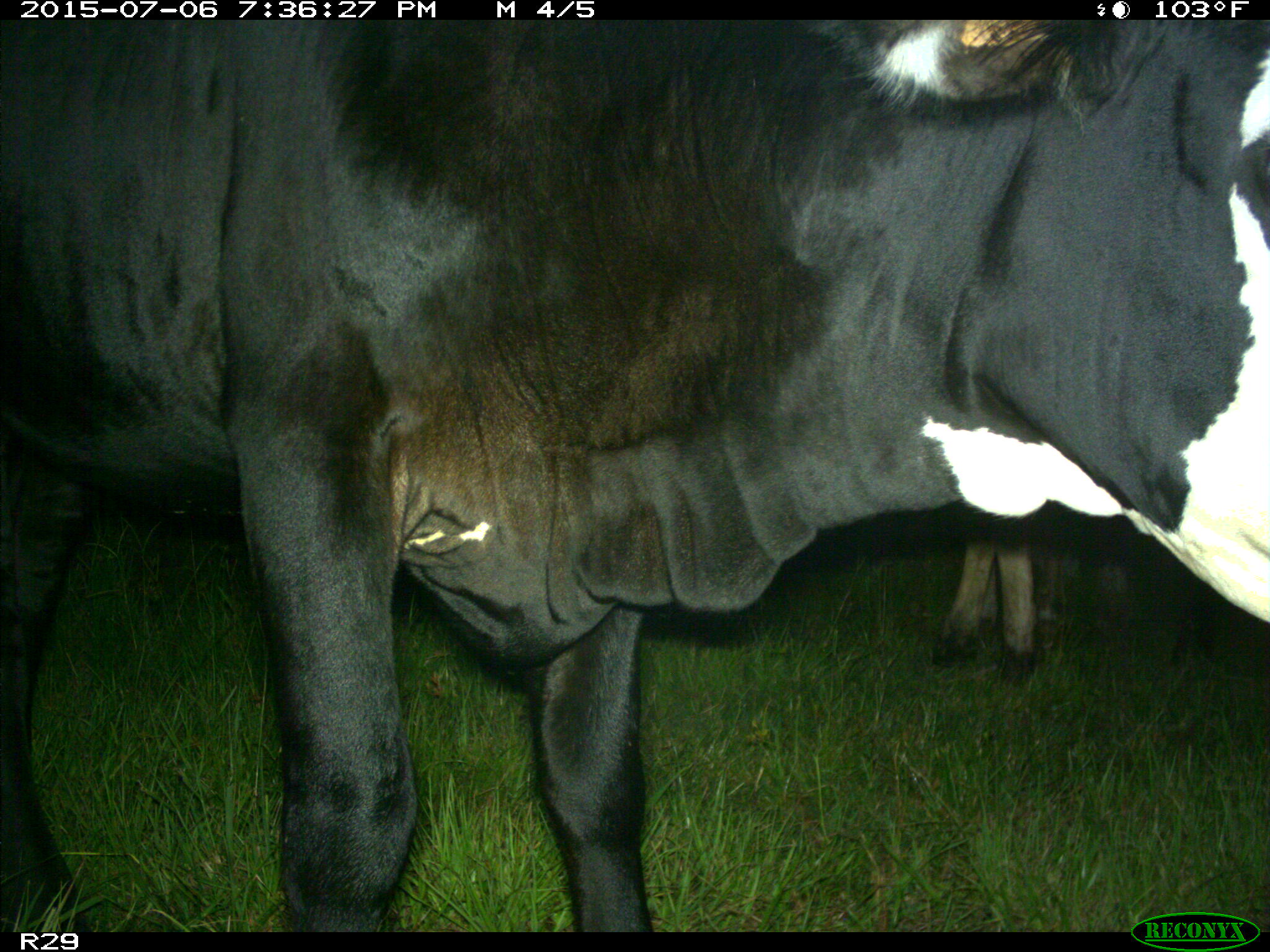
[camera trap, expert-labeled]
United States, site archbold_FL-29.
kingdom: Animalia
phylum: Chordata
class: Mammalia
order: Artiodactyla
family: Bovidae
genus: Bos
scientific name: Bos taurus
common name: domestic cow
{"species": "Bos taurus (domestic cow)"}